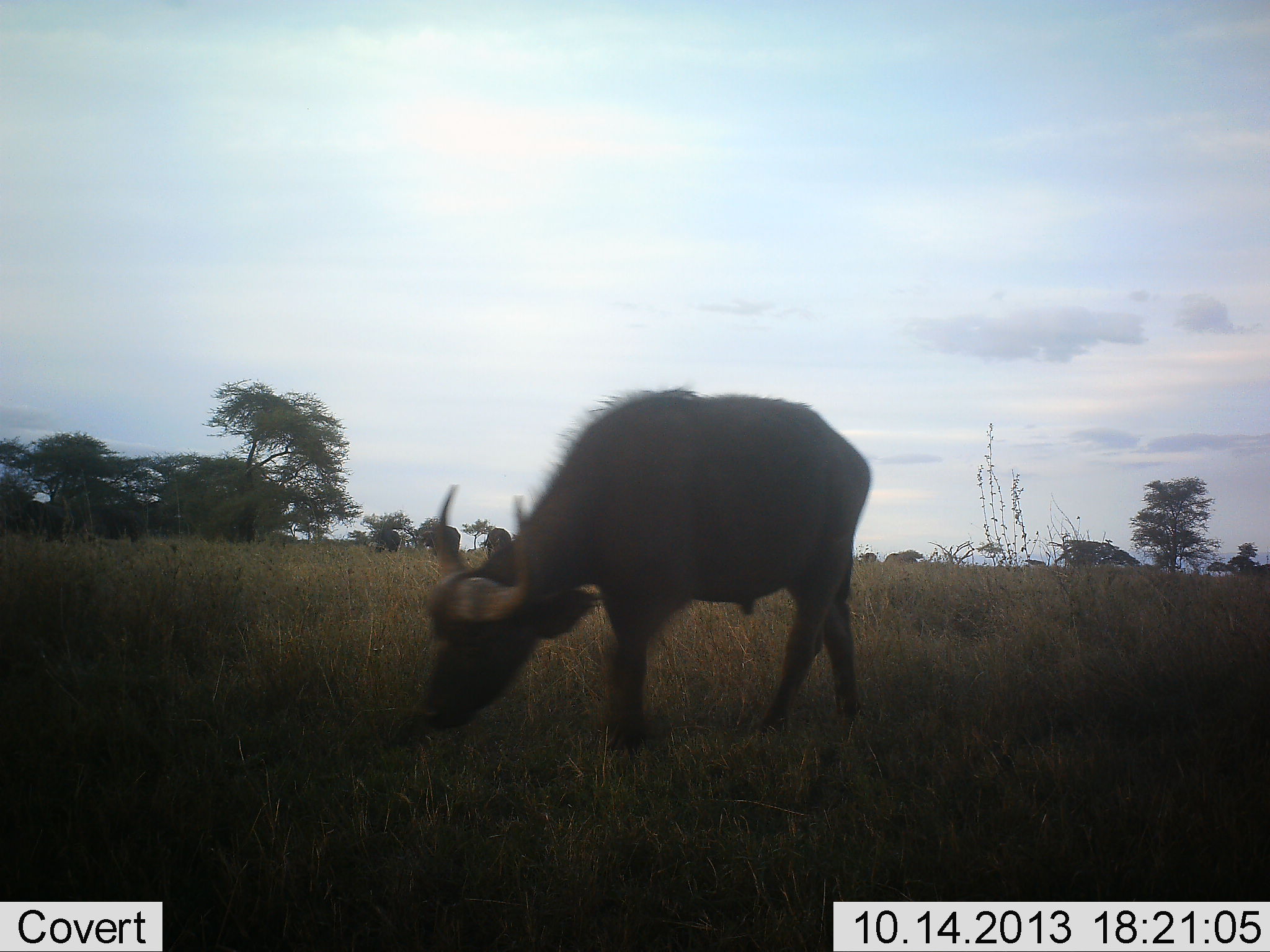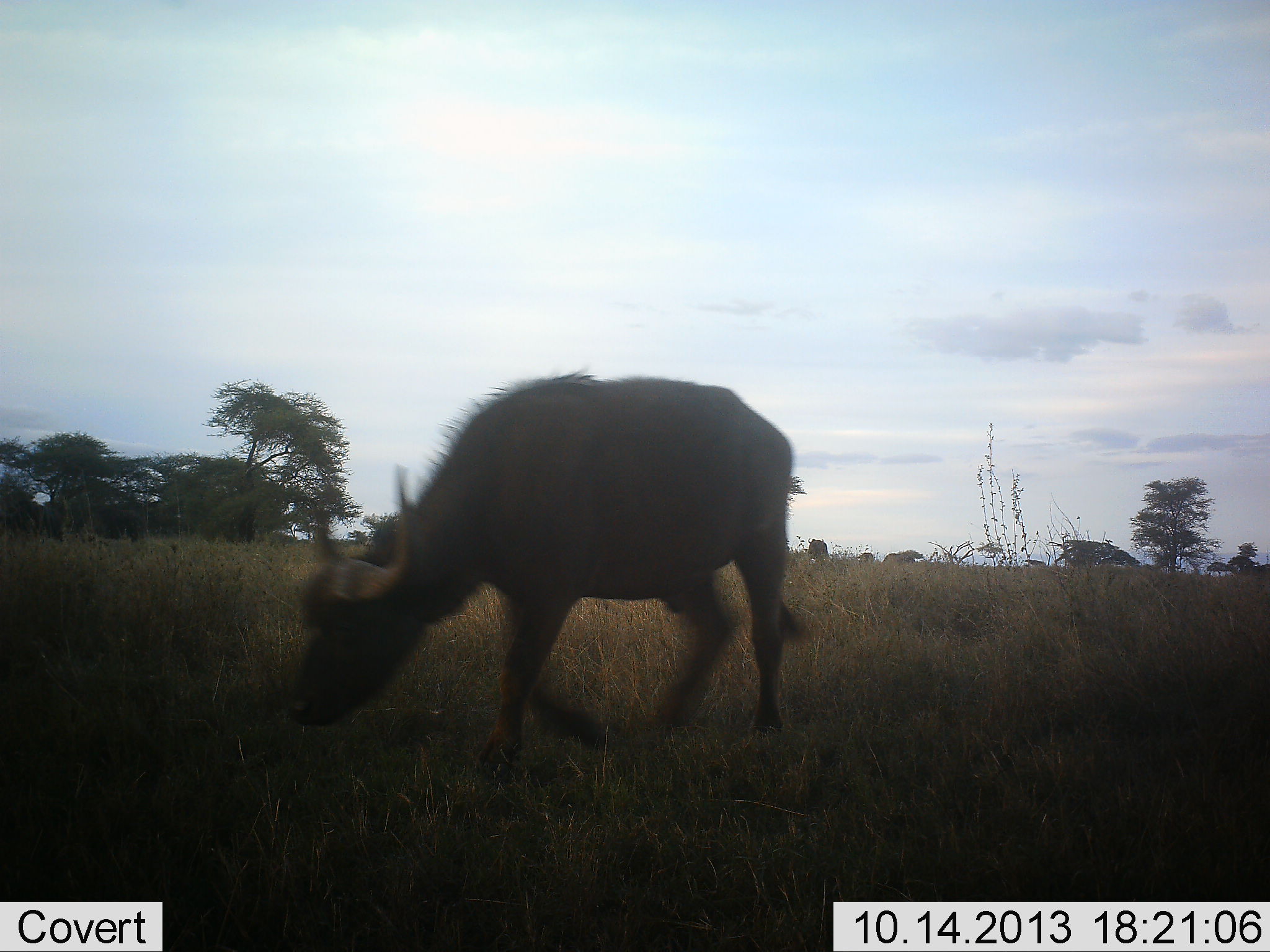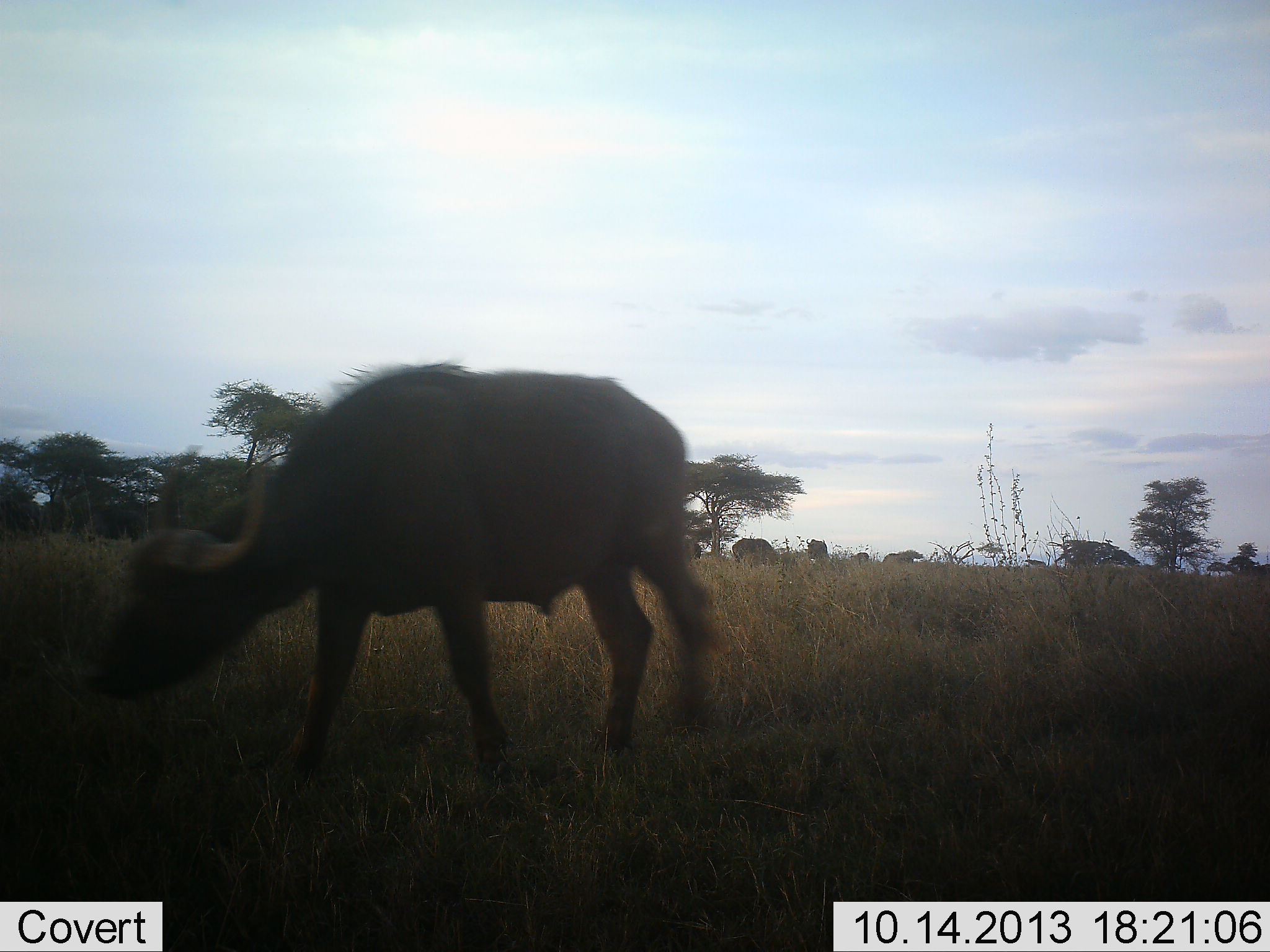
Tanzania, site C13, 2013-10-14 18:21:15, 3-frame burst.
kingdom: Animalia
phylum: Chordata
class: Mammalia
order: Artiodactyla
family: Bovidae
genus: Syncerus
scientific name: Syncerus caffer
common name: cape buffalo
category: buffalo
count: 7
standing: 44%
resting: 6%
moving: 83%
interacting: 0%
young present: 6%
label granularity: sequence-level